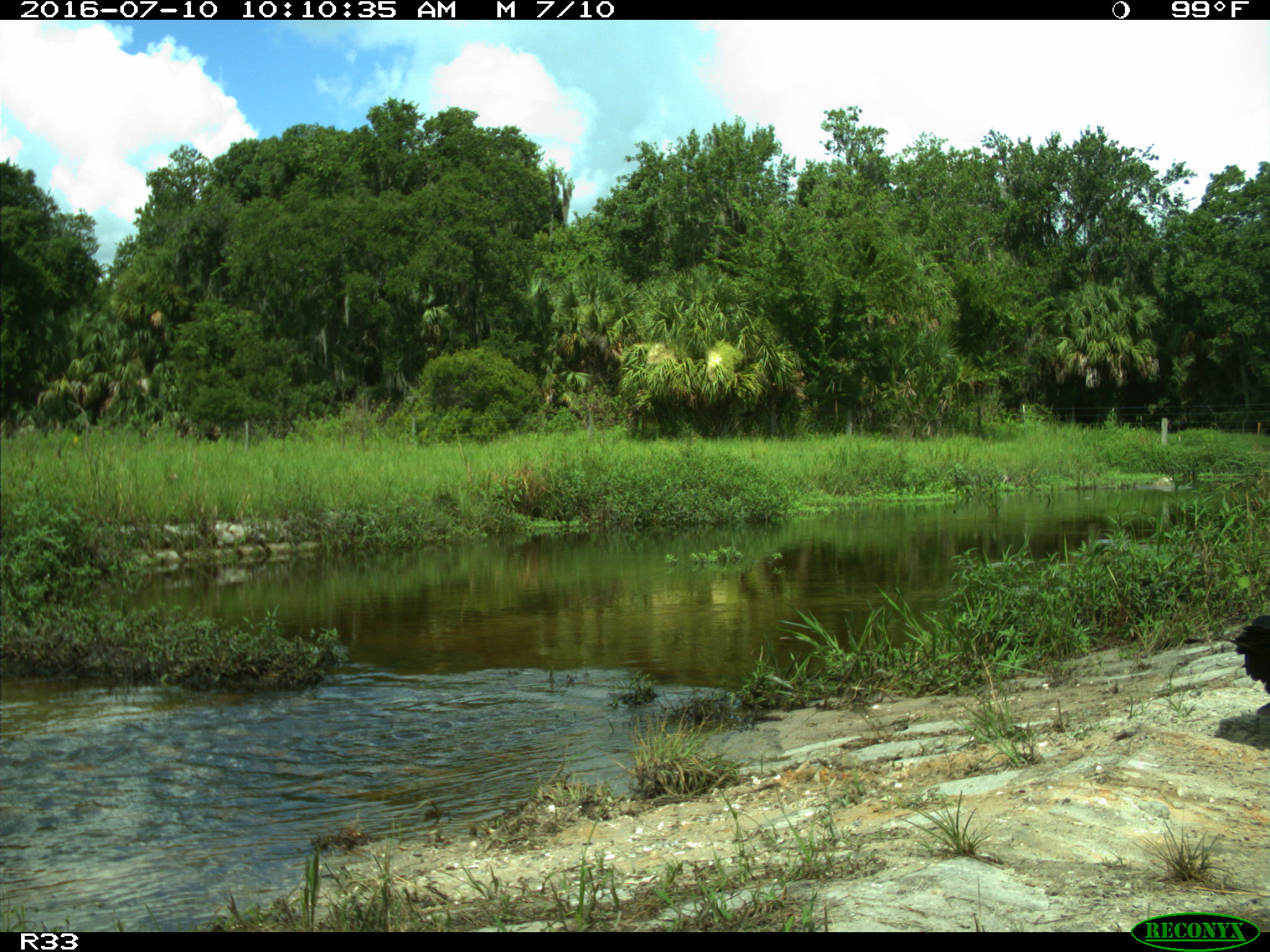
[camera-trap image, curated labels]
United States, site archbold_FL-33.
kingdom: Animalia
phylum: Chordata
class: Aves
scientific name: Aves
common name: birds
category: unidentified bird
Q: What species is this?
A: Unidentified bird (birds) (Aves).